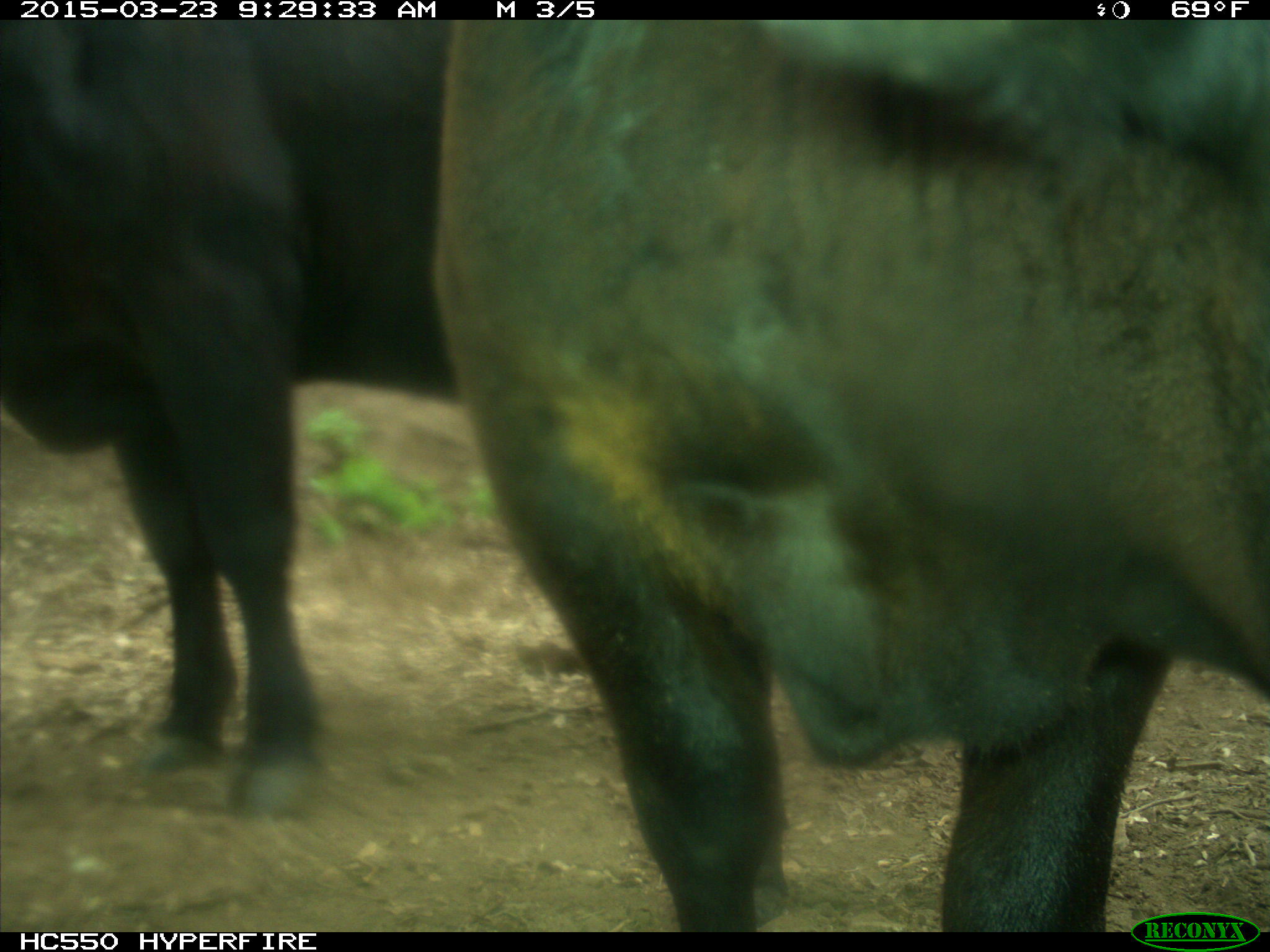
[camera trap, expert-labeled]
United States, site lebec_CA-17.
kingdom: Animalia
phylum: Chordata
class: Mammalia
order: Artiodactyla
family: Bovidae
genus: Bos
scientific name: Bos taurus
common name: domestic cow